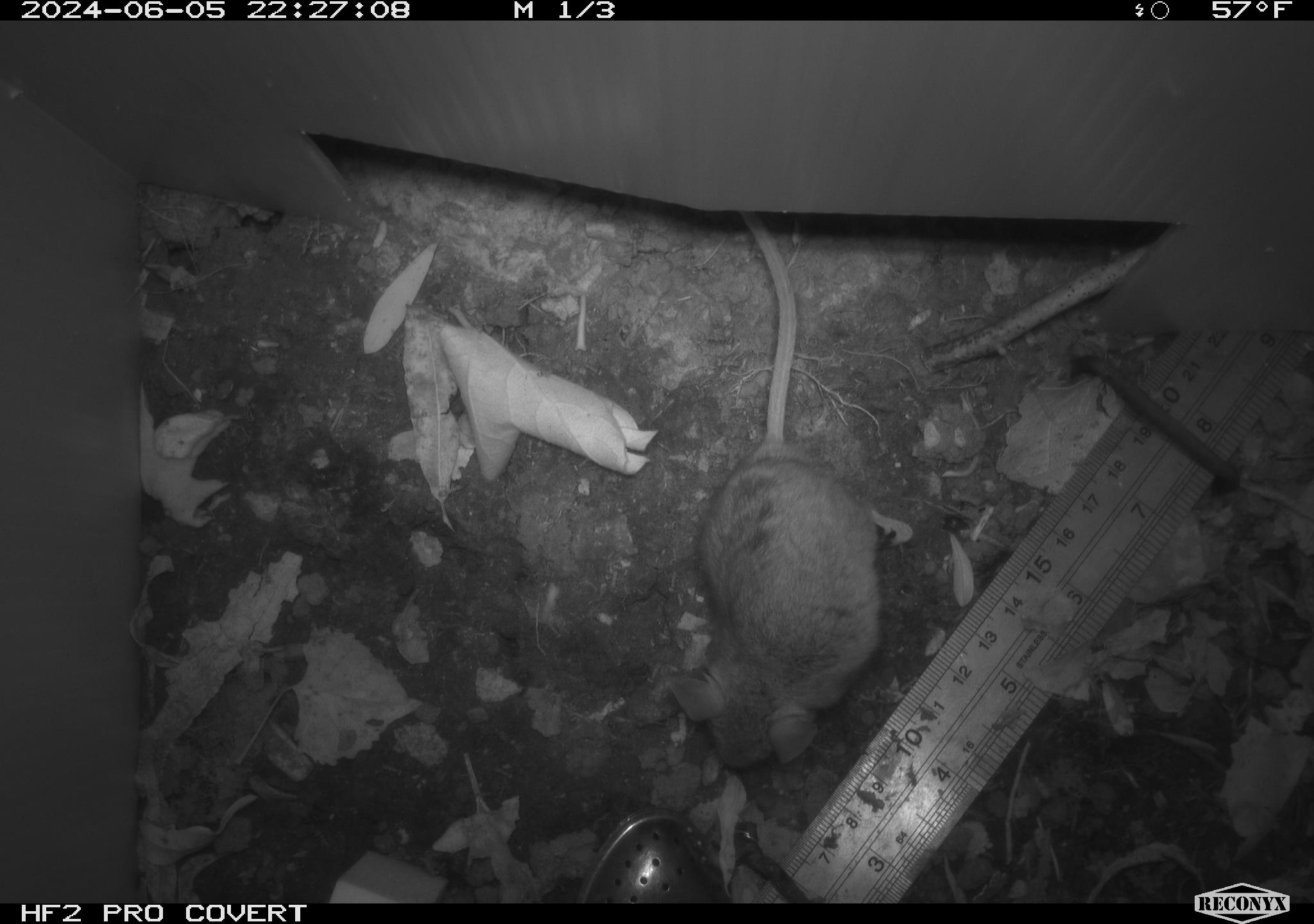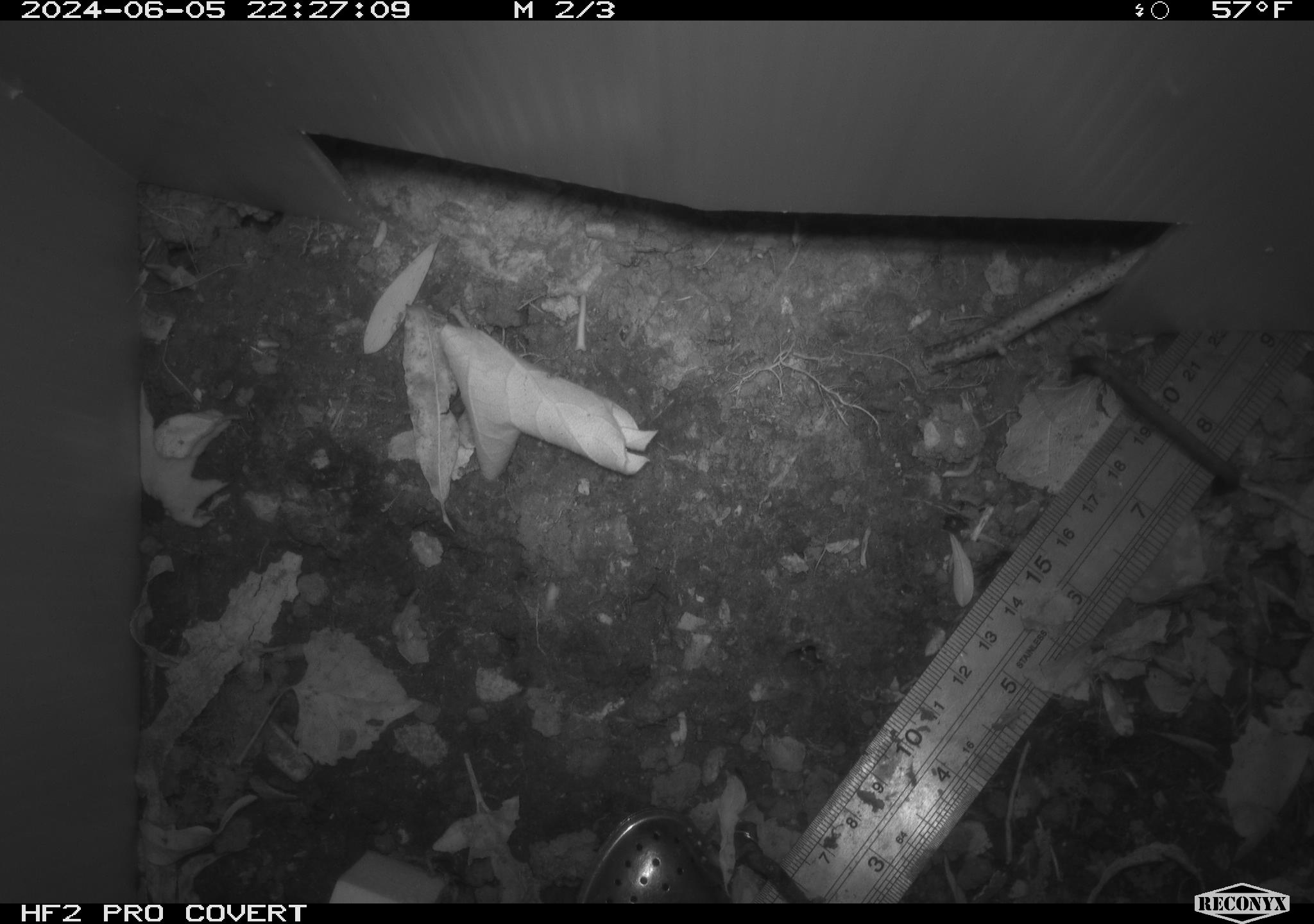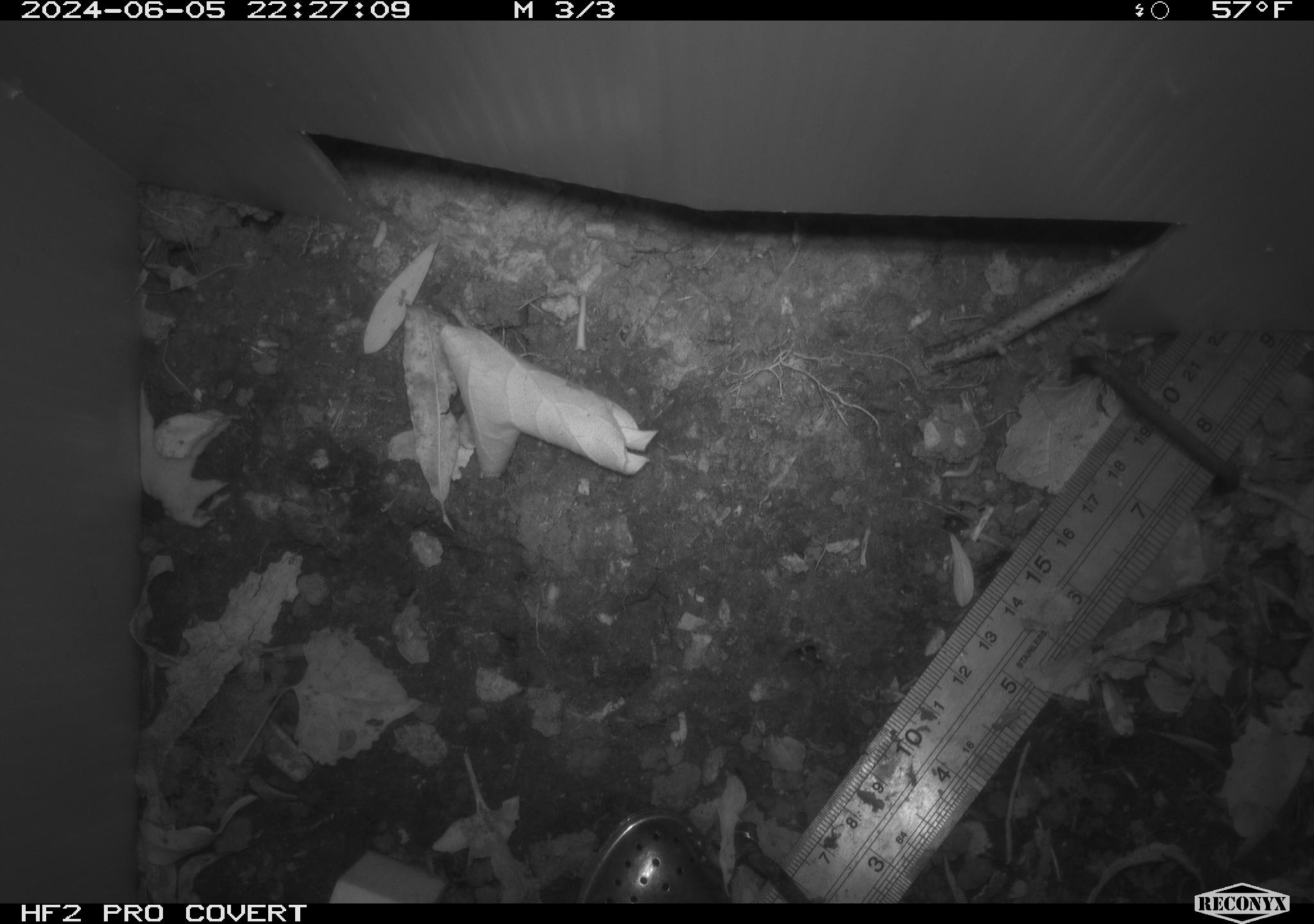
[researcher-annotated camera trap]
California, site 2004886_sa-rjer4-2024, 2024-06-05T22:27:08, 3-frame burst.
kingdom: Animalia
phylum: Chordata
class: Mammalia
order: Rodentia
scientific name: Rodentia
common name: mouse species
Mouse species (Rodentia).